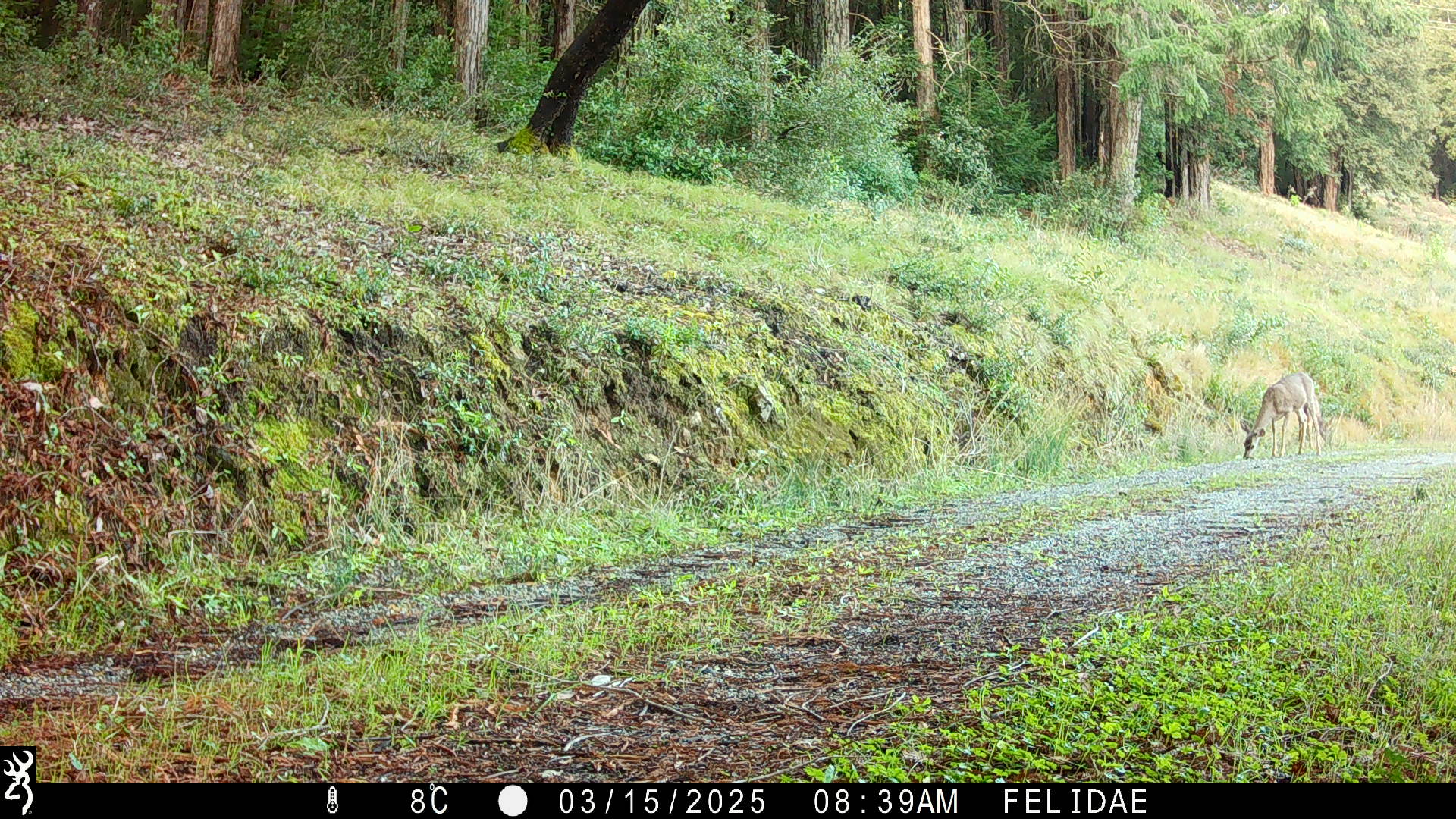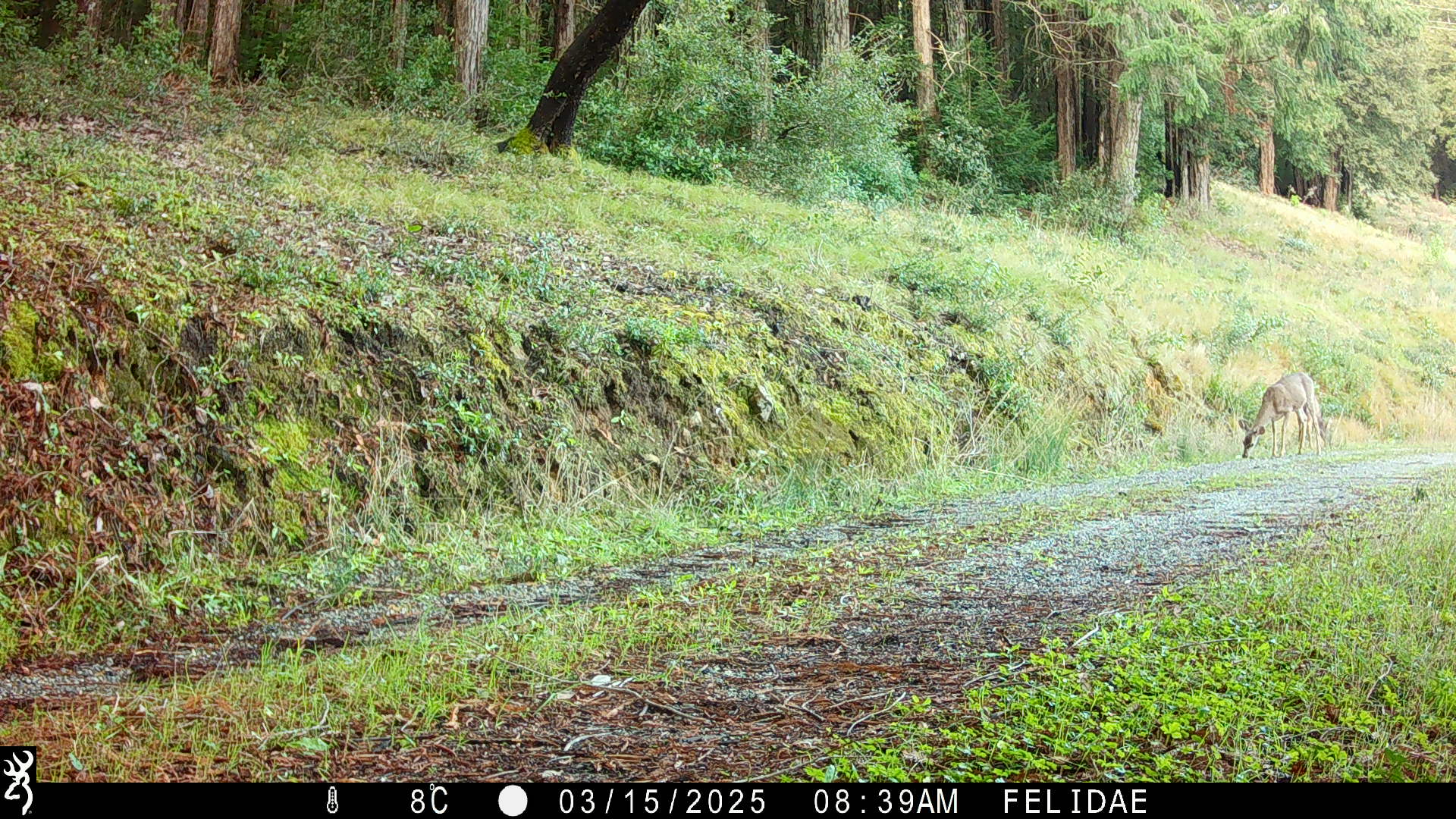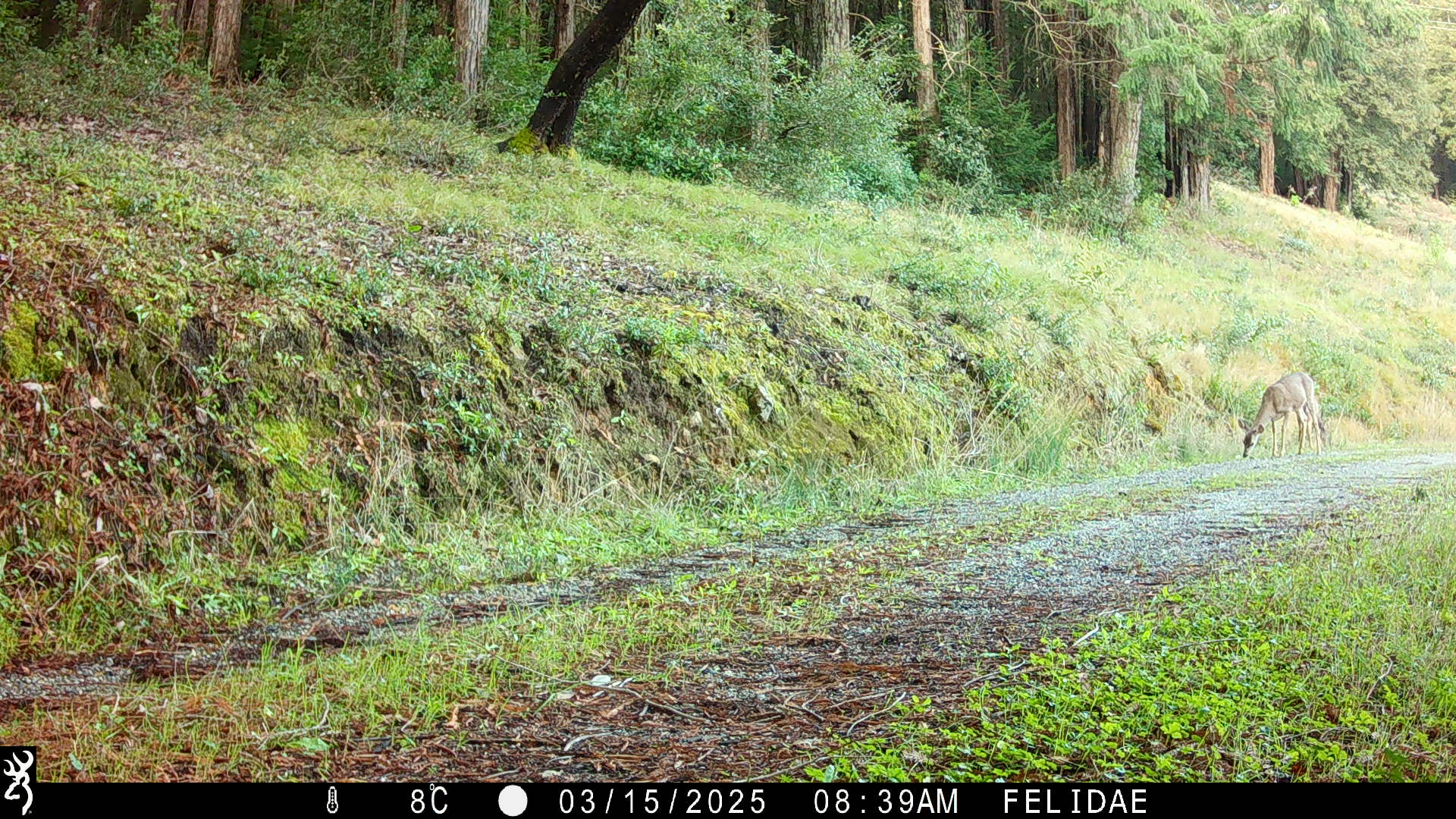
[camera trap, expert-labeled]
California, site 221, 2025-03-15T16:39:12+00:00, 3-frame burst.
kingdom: Animalia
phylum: Chordata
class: Mammalia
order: Artiodactyla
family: Cervidae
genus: Odocoileus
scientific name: Odocoileus hemionus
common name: mule deer